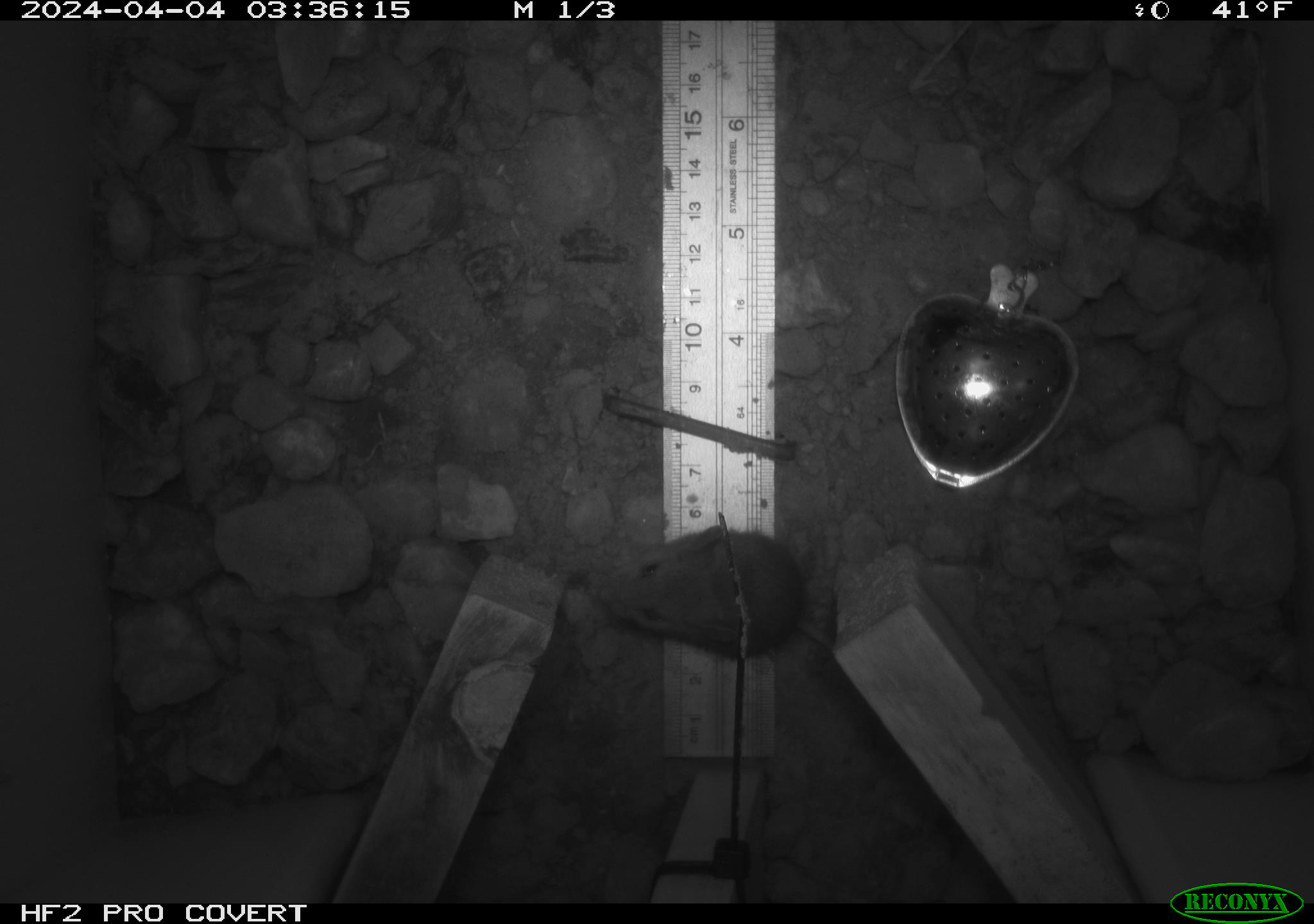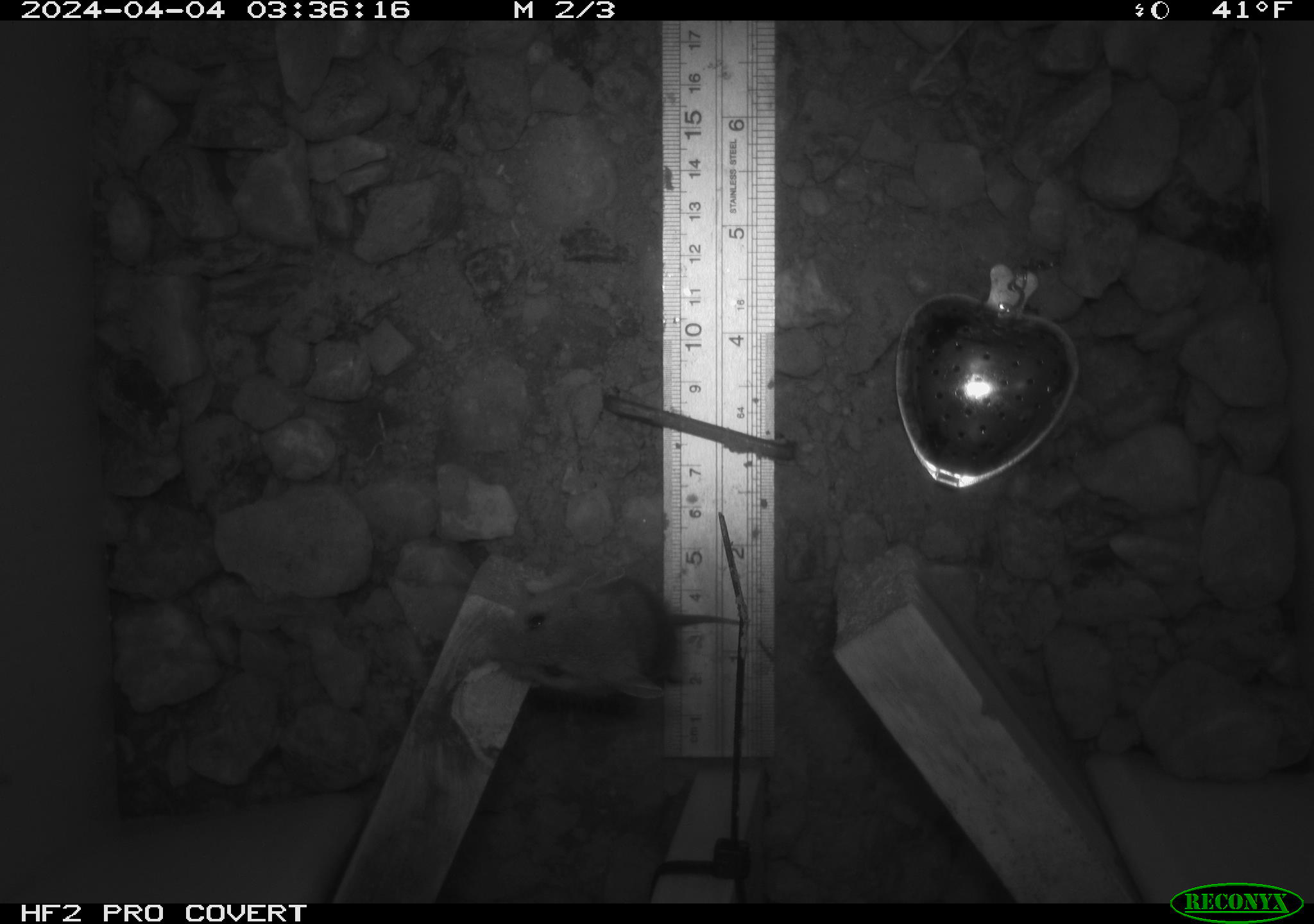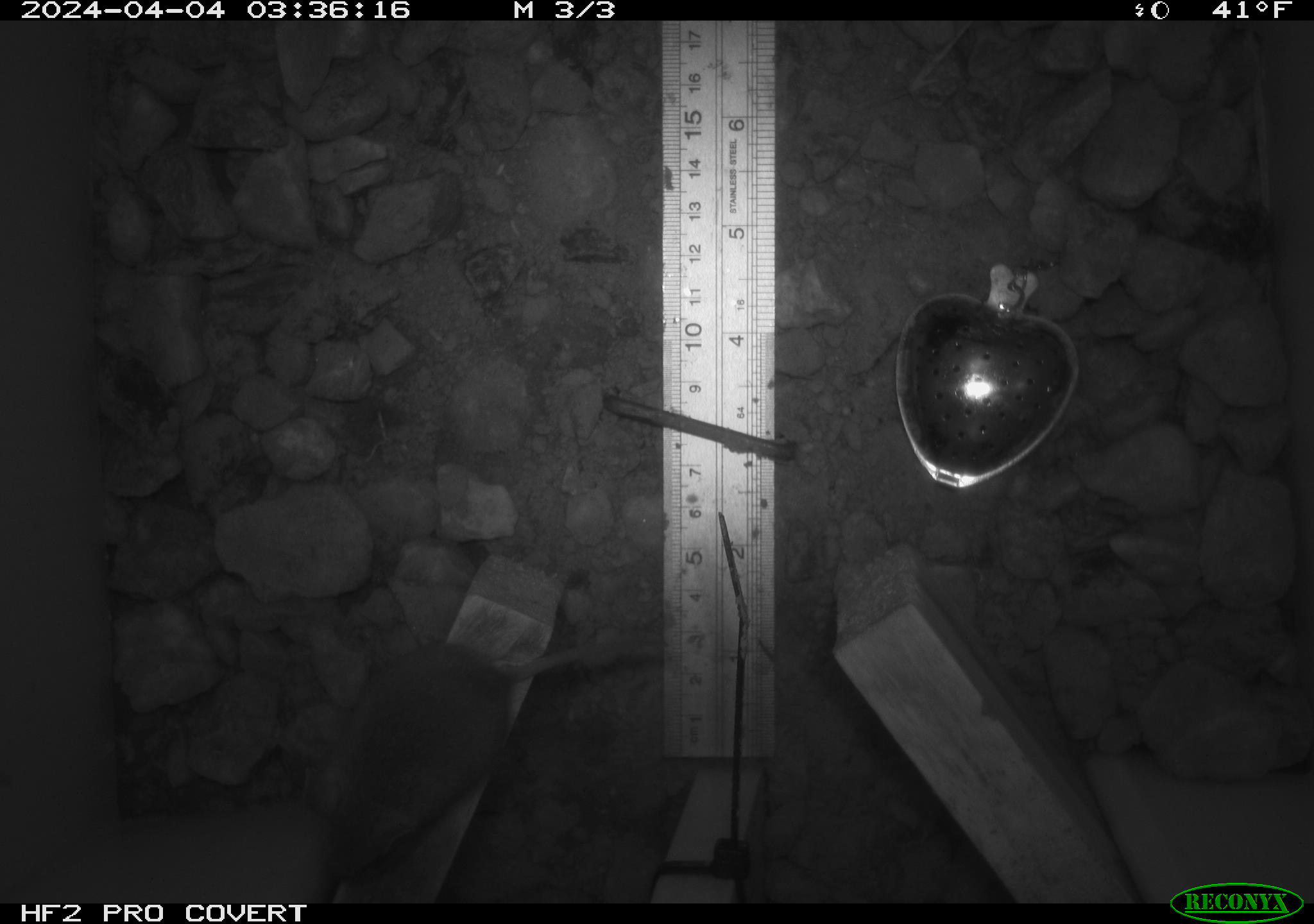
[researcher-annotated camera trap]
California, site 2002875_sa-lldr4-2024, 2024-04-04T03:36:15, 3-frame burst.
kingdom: Animalia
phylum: Chordata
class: Mammalia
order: Rodentia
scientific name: Rodentia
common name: mouse species